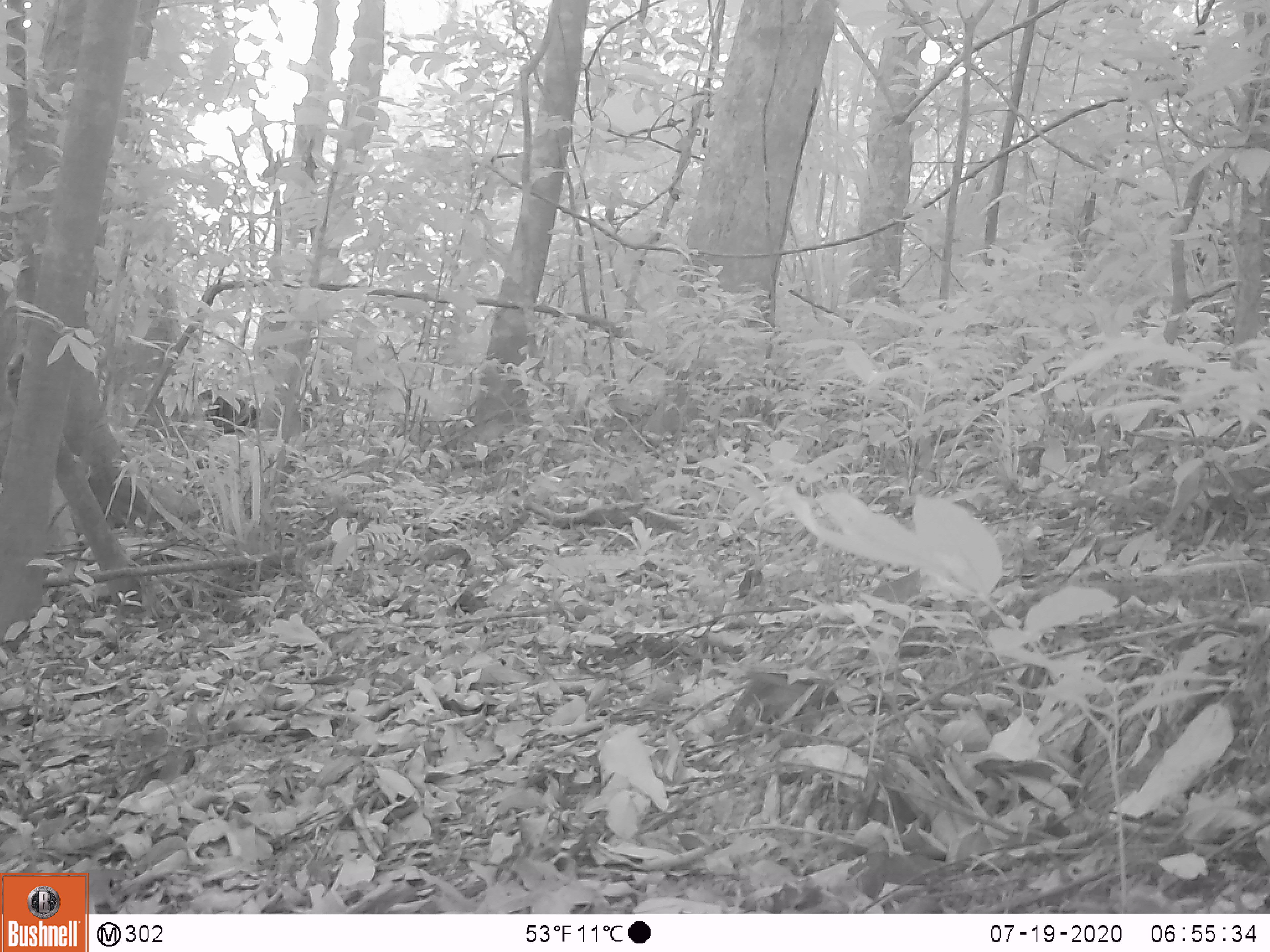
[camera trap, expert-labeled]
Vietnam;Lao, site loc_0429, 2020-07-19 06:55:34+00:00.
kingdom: Animalia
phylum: Chordata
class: Mammalia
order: Artiodactyla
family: Cervidae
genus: Muntiacus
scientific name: Muntiacus rooseveltorum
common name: roosevelt's muntjac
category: roosevelts muntjac group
Roosevelts muntjac group (roosevelt's muntjac) (Muntiacus rooseveltorum). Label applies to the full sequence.